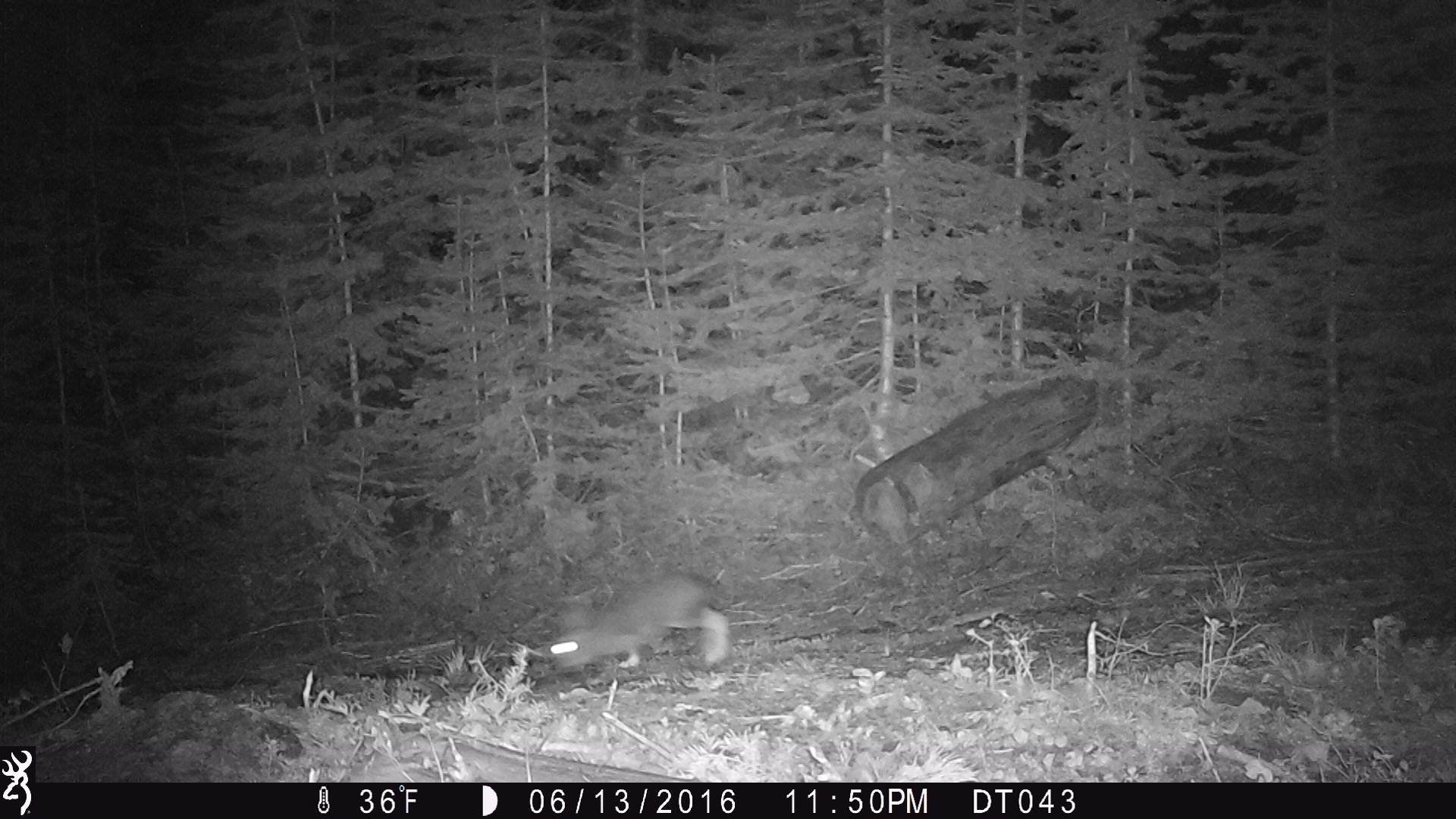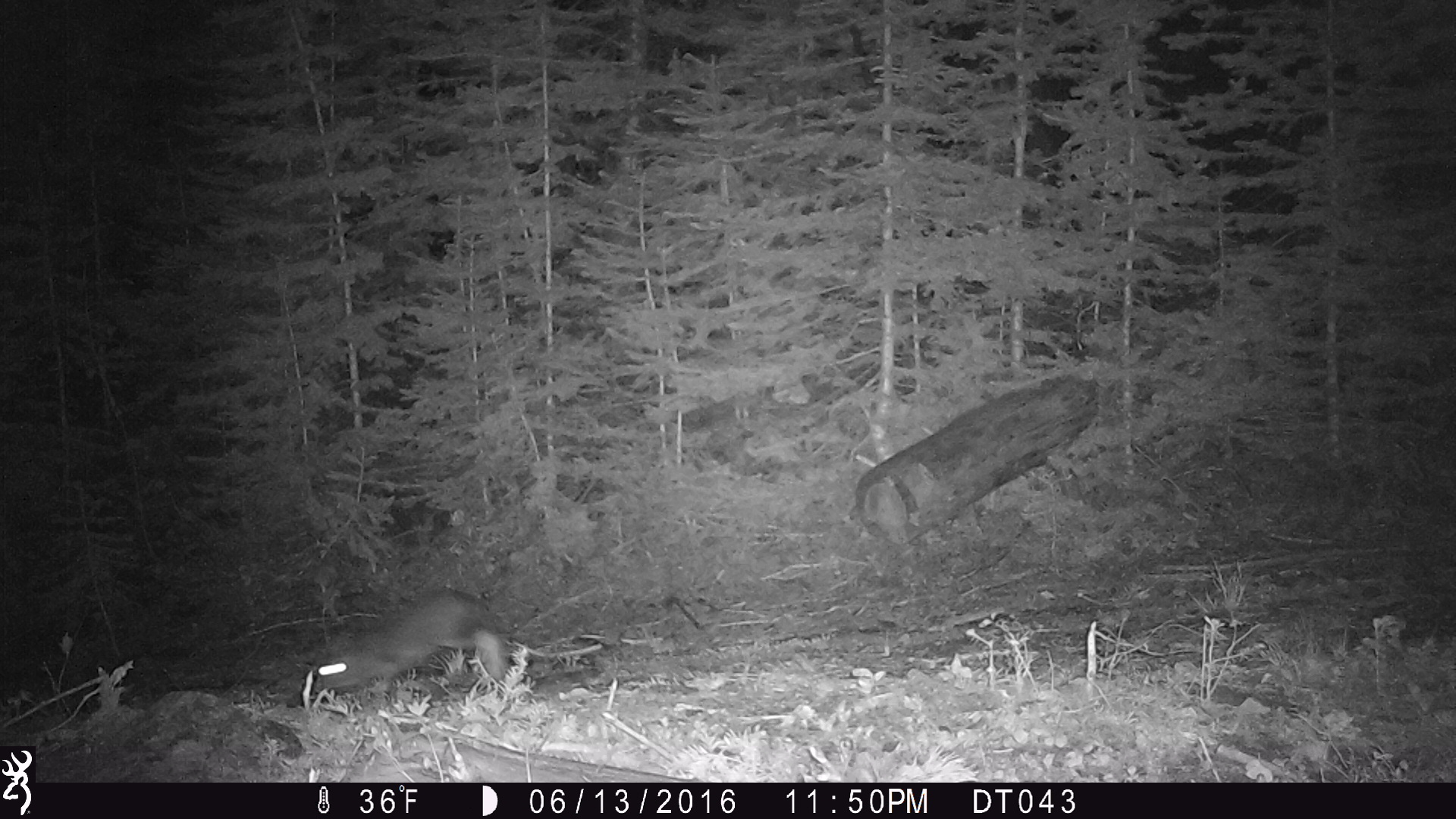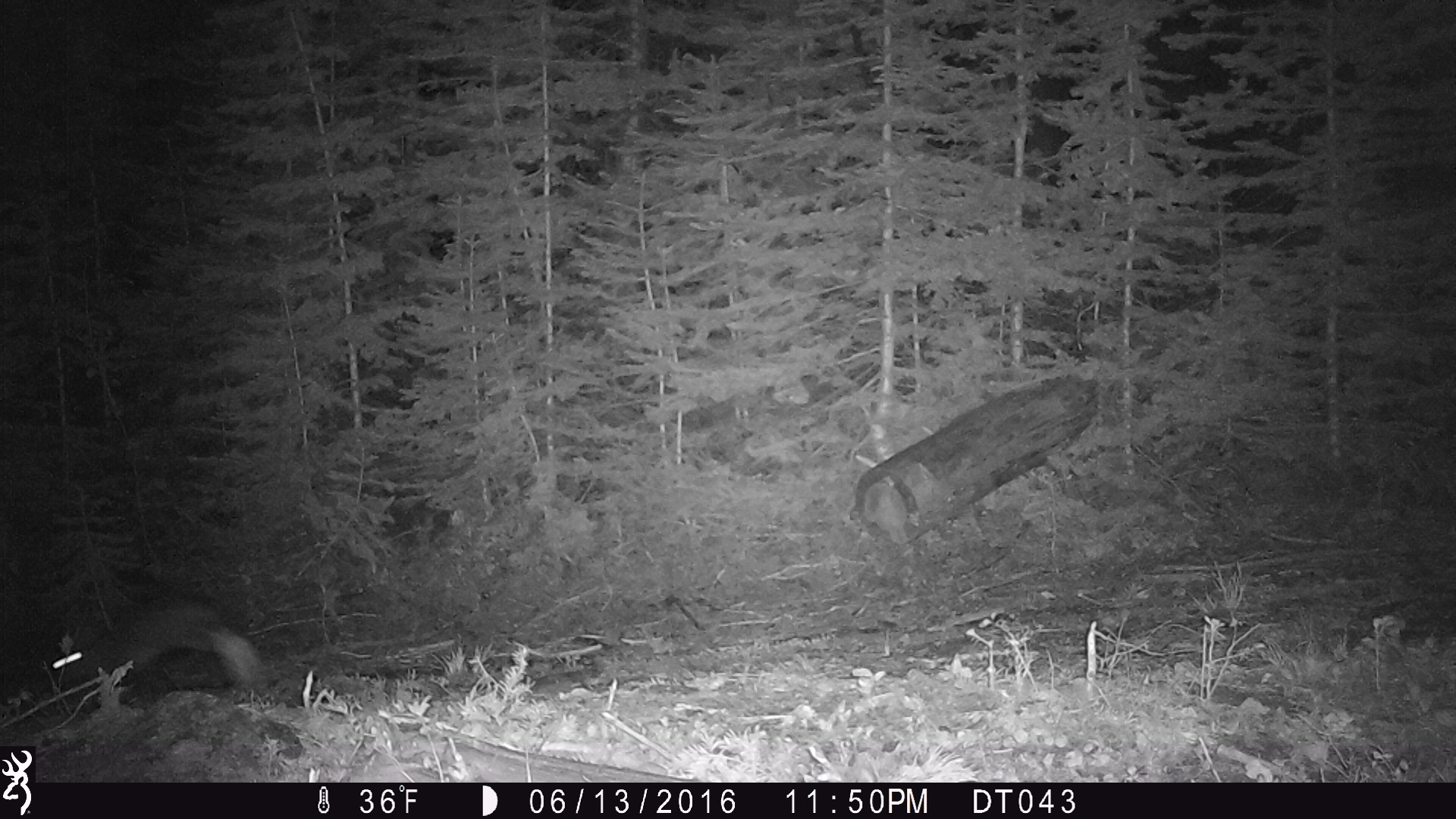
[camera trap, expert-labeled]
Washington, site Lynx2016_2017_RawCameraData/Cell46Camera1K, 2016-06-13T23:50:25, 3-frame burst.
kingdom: Animalia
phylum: Chordata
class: Mammalia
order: Lagomorpha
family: Leporidae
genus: Lepus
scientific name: Lepus americanus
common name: snowshoe hare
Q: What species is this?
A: Lepus americanus (snowshoe hare).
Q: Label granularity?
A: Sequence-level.